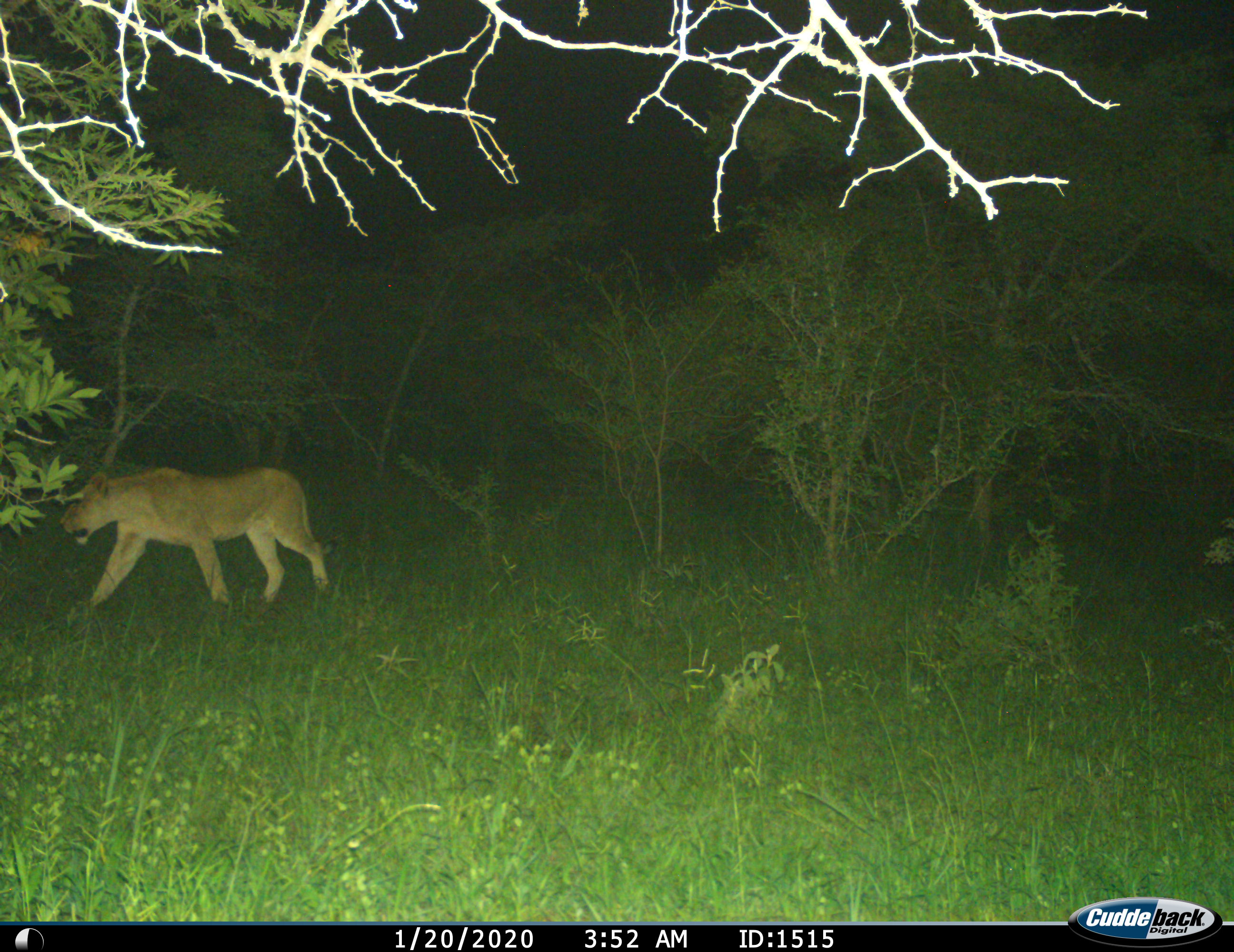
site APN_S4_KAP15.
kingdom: Animalia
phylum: Chordata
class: Mammalia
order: Carnivora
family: Felidae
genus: Panthera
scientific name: Panthera leo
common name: lion female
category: lionfemale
Lionfemale (lion female) (Panthera leo), count 1. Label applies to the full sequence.